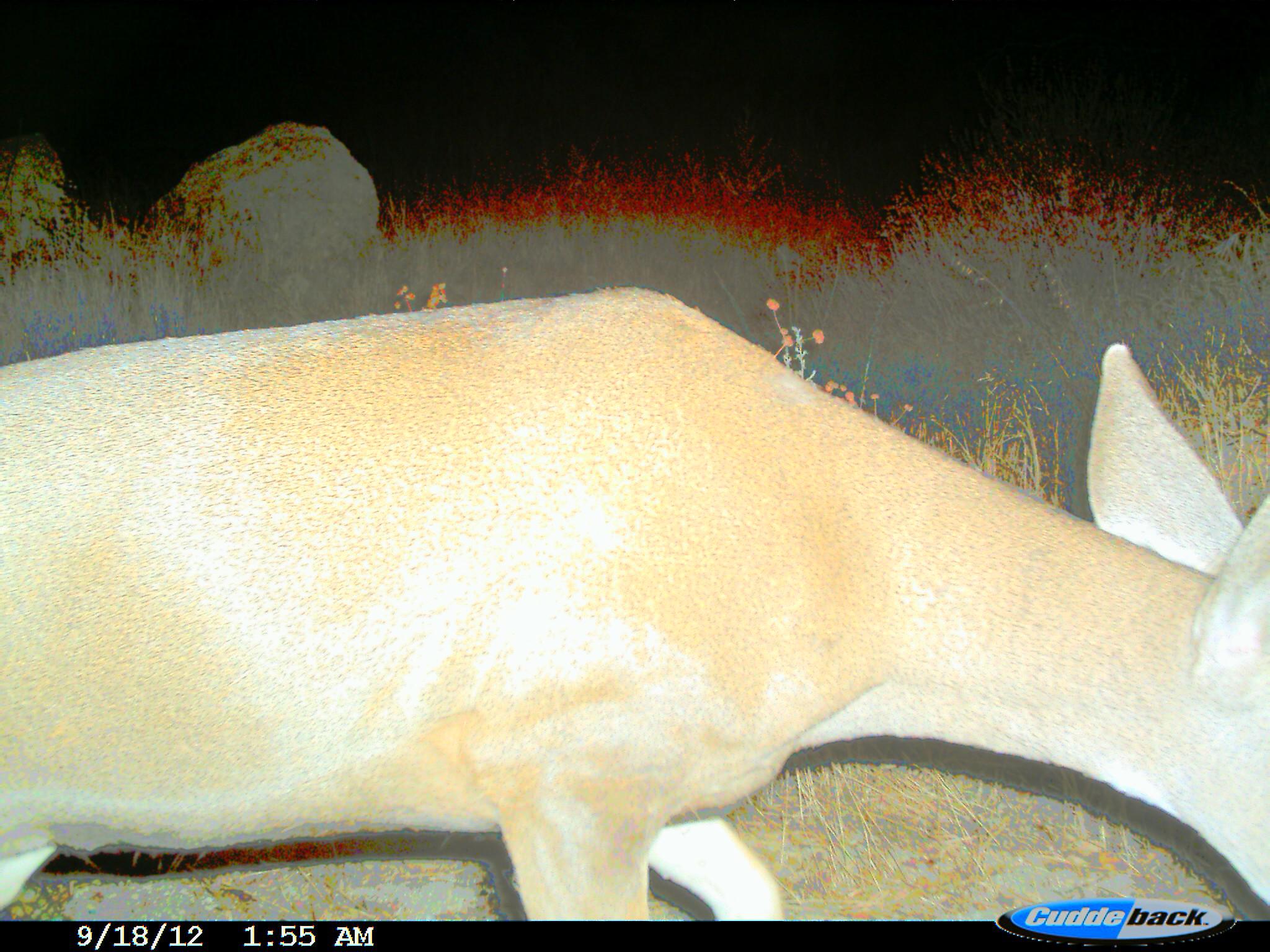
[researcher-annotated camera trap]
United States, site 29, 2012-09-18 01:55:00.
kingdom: Animalia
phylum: Chordata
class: Mammalia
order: Artiodactyla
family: Cervidae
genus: Odocoileus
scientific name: Odocoileus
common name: deer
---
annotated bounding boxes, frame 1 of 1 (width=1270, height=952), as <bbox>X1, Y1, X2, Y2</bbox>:
deer: <bbox>0, 285, 1265, 921</bbox>